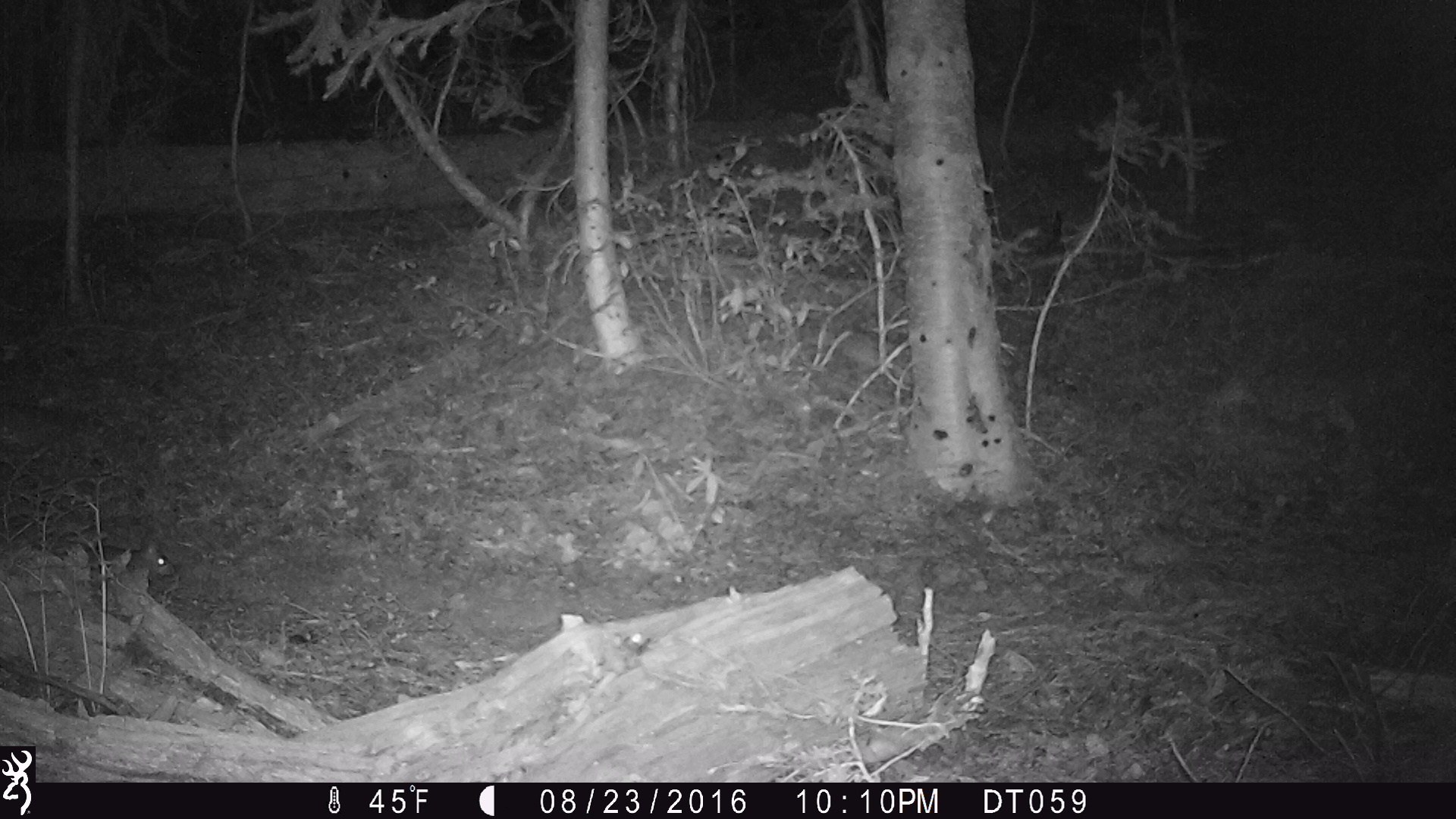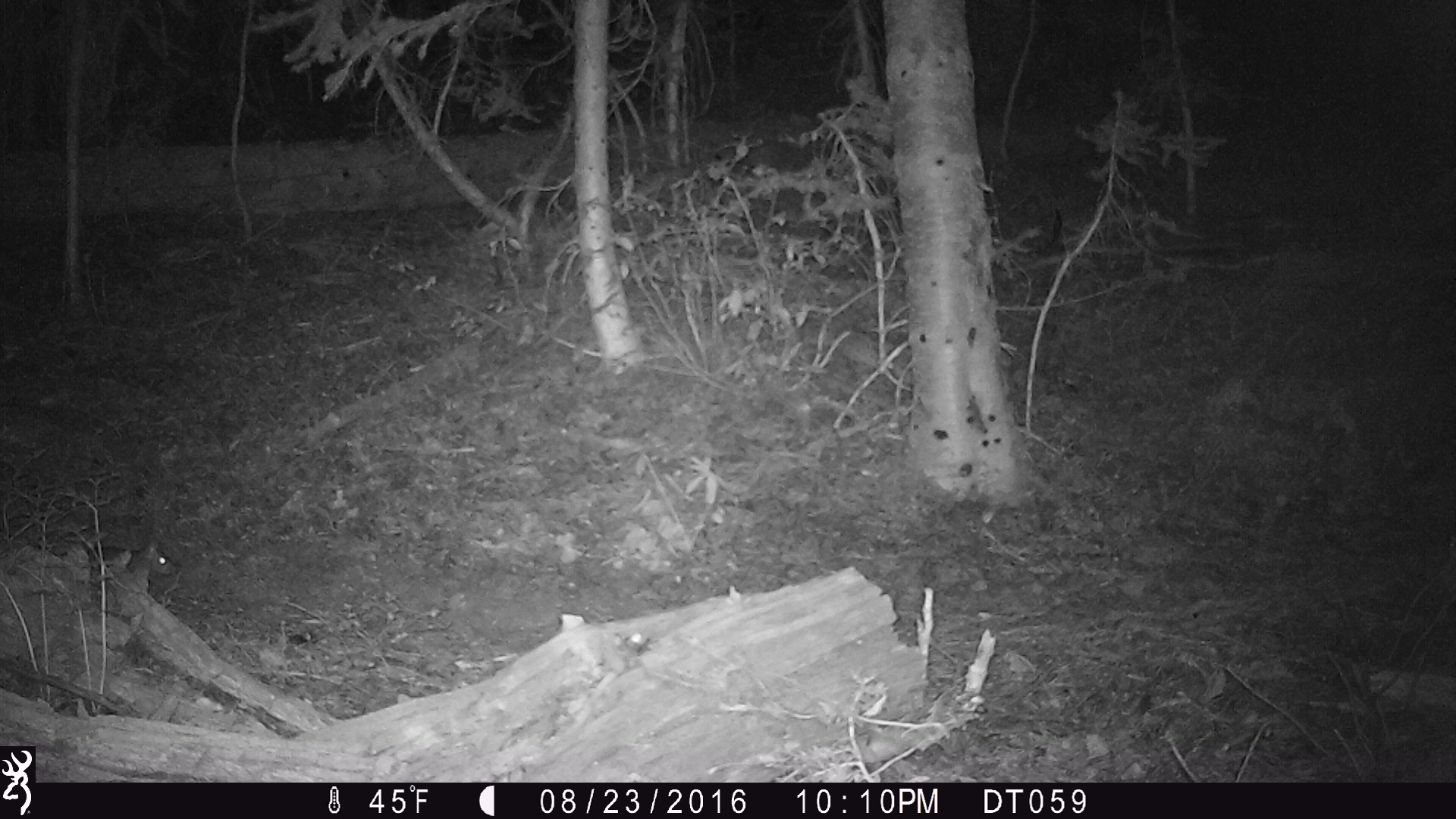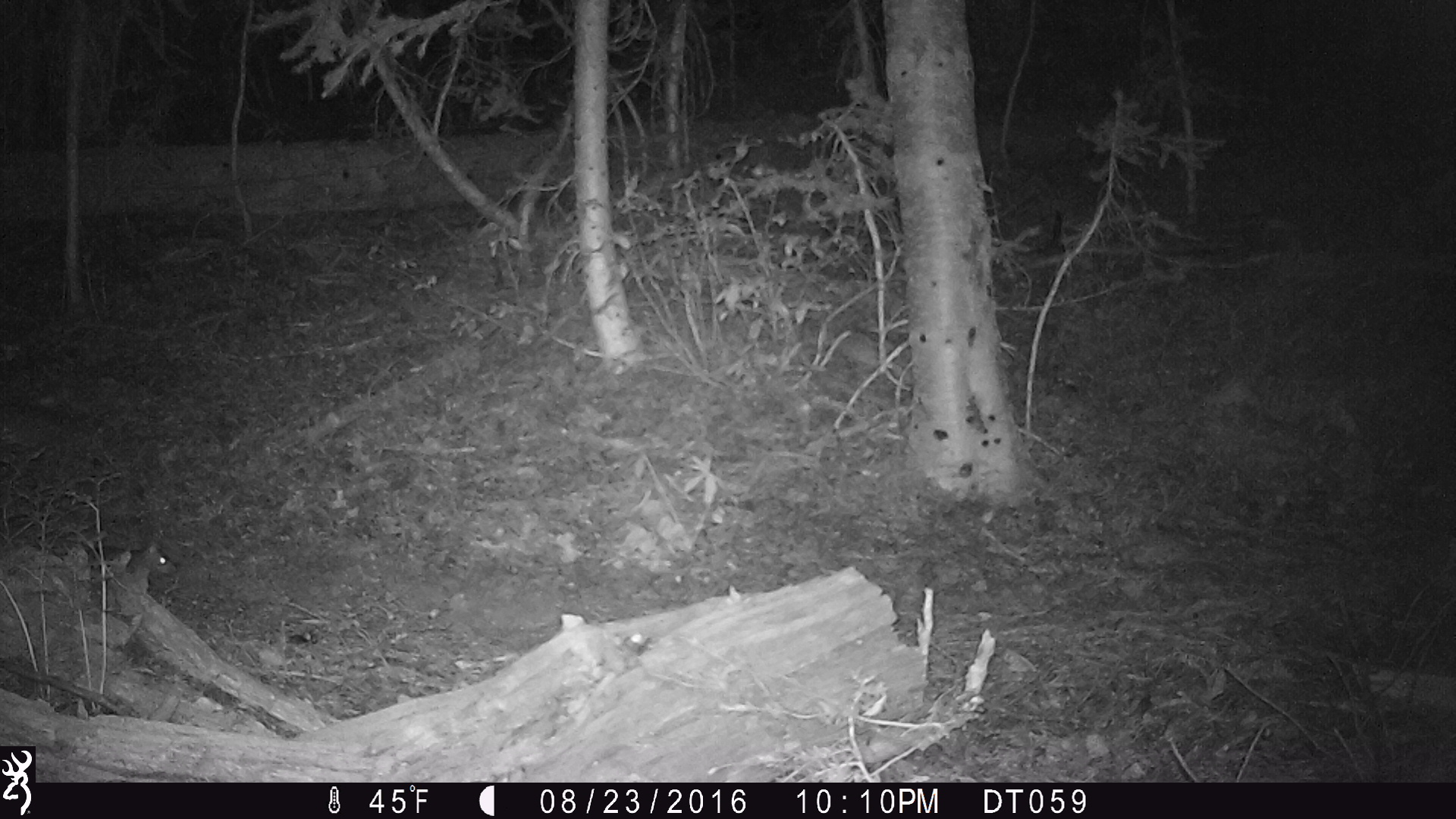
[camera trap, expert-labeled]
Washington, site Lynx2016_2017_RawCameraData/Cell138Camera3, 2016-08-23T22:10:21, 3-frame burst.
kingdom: Animalia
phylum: Chordata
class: Mammalia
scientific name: Mammalia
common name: small mammal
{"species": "small mammal (Mammalia)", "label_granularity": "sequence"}